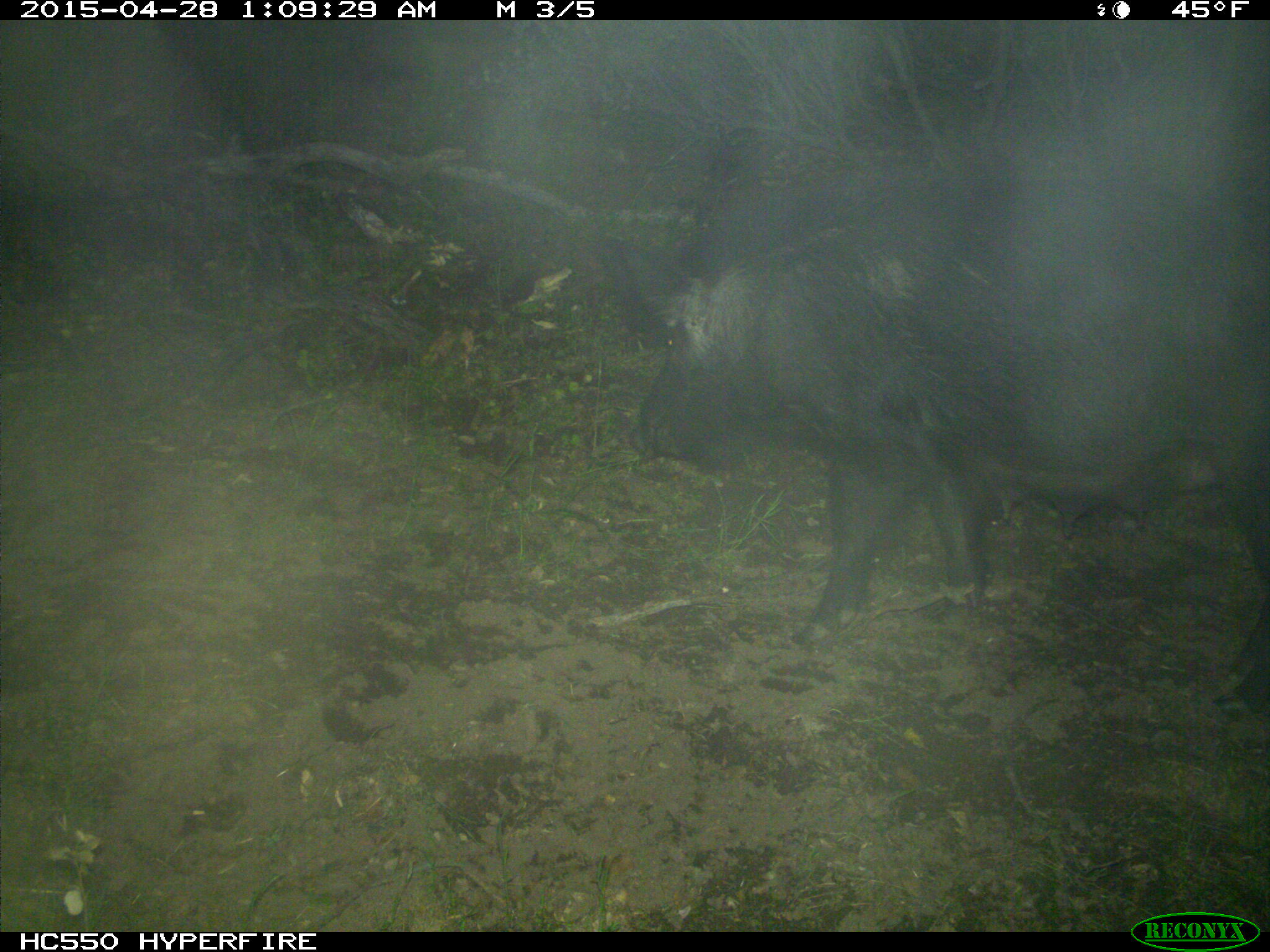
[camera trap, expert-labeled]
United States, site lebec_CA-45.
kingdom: Animalia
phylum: Chordata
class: Mammalia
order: Artiodactyla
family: Suidae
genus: Sus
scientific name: Sus scrofa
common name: wild boar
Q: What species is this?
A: Sus scrofa (wild boar).